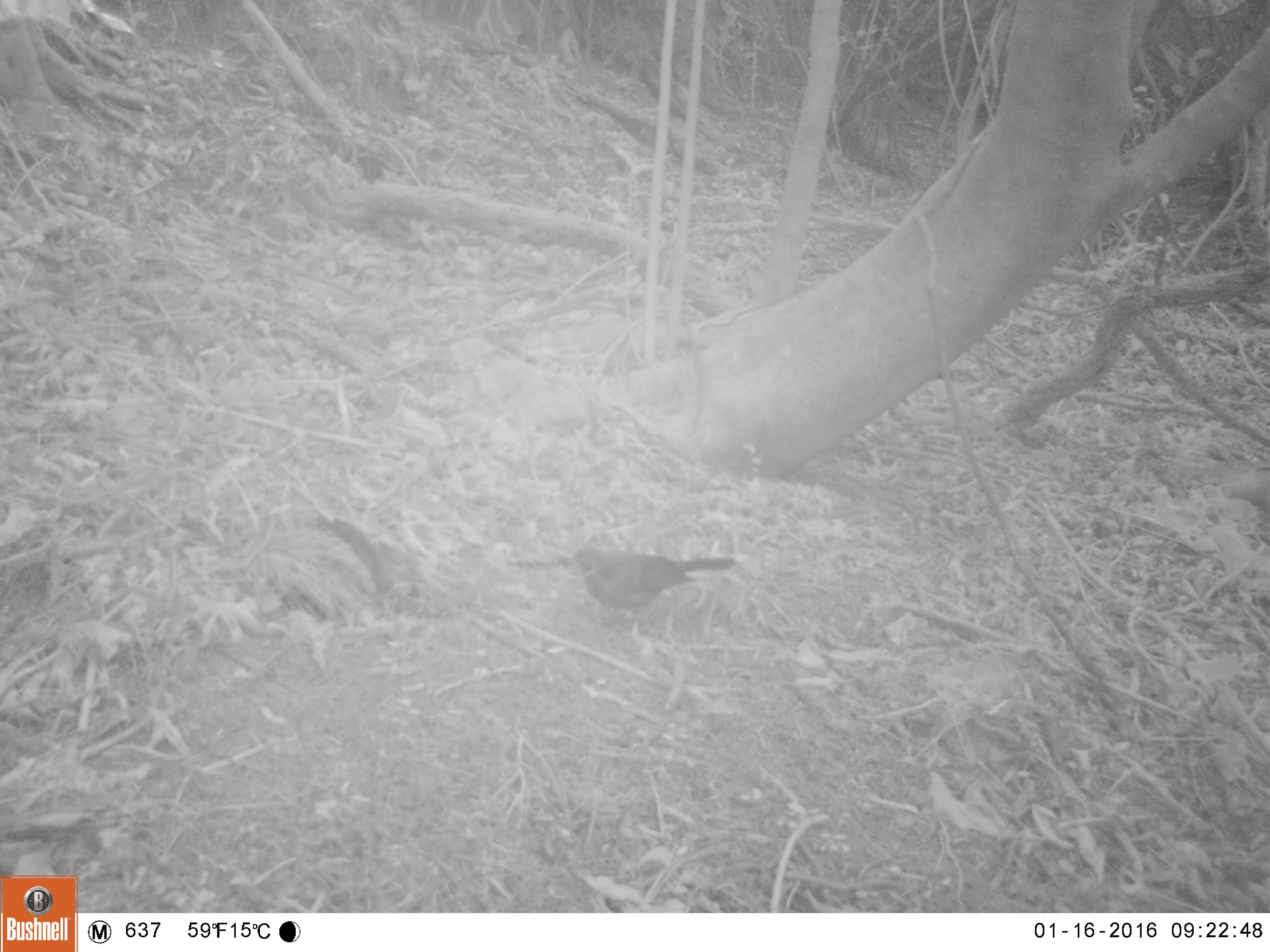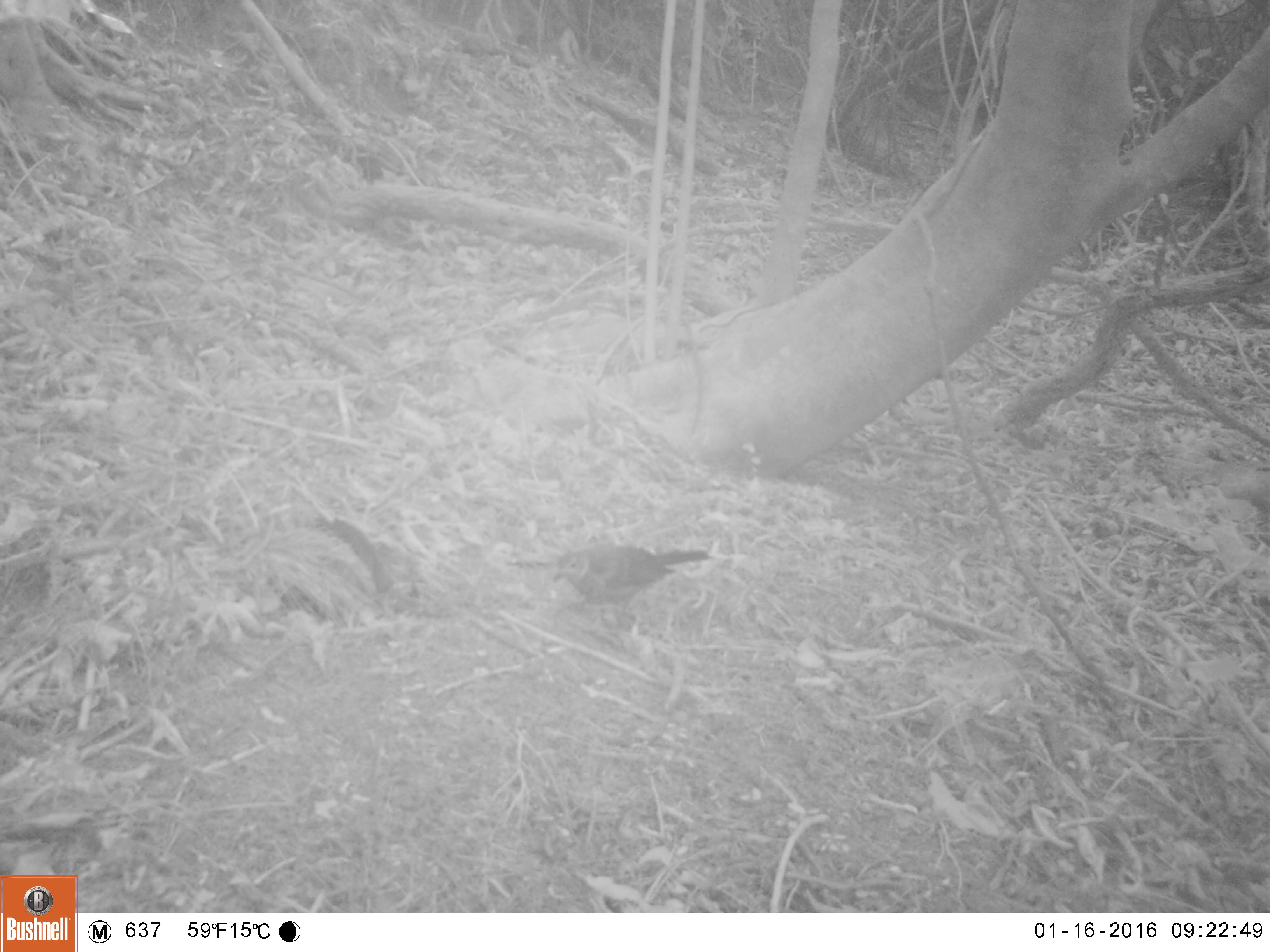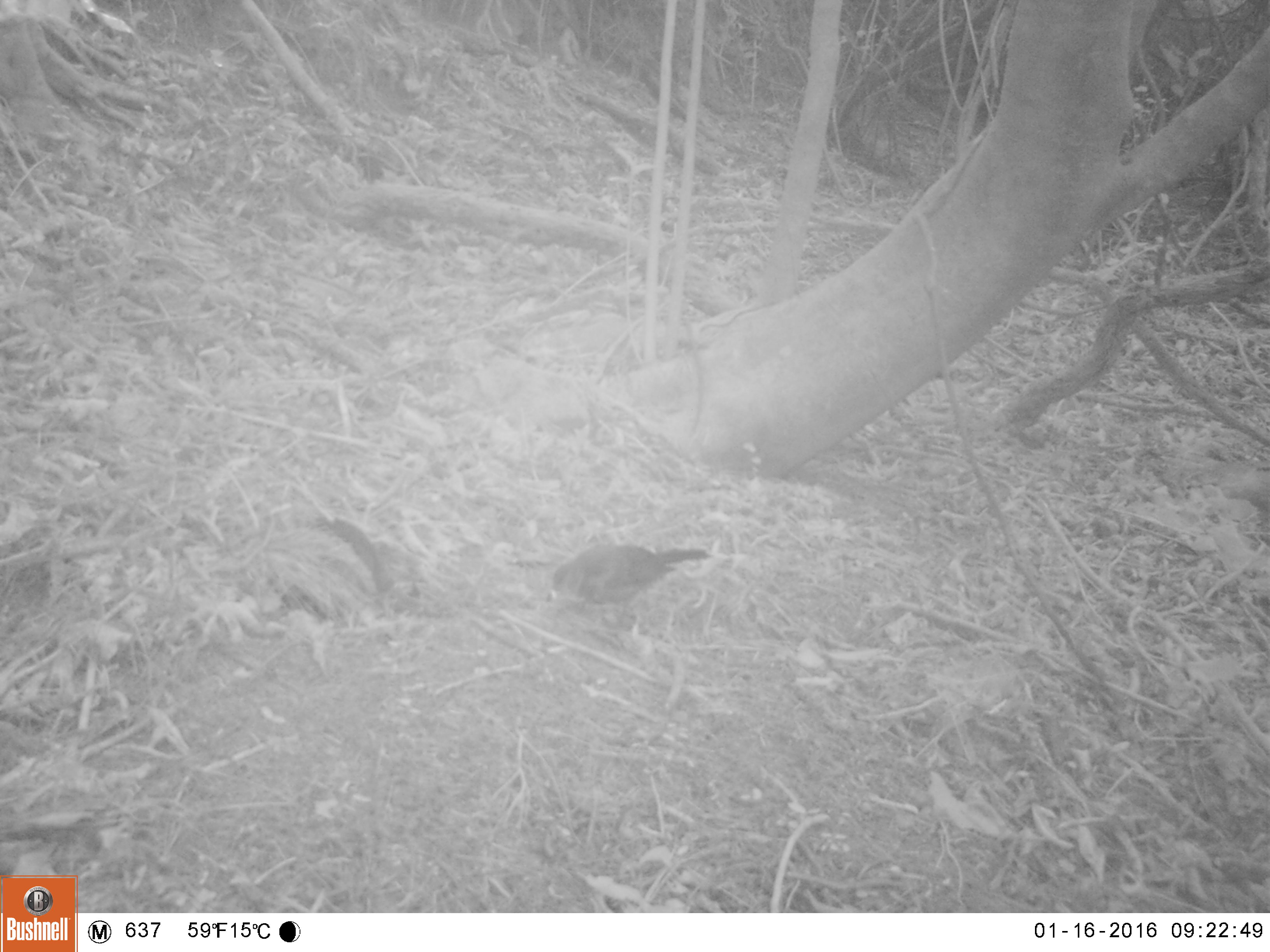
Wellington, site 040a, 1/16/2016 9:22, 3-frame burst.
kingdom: Animalia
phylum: Chordata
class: Aves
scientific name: Aves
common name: bird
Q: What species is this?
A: Bird (Aves).